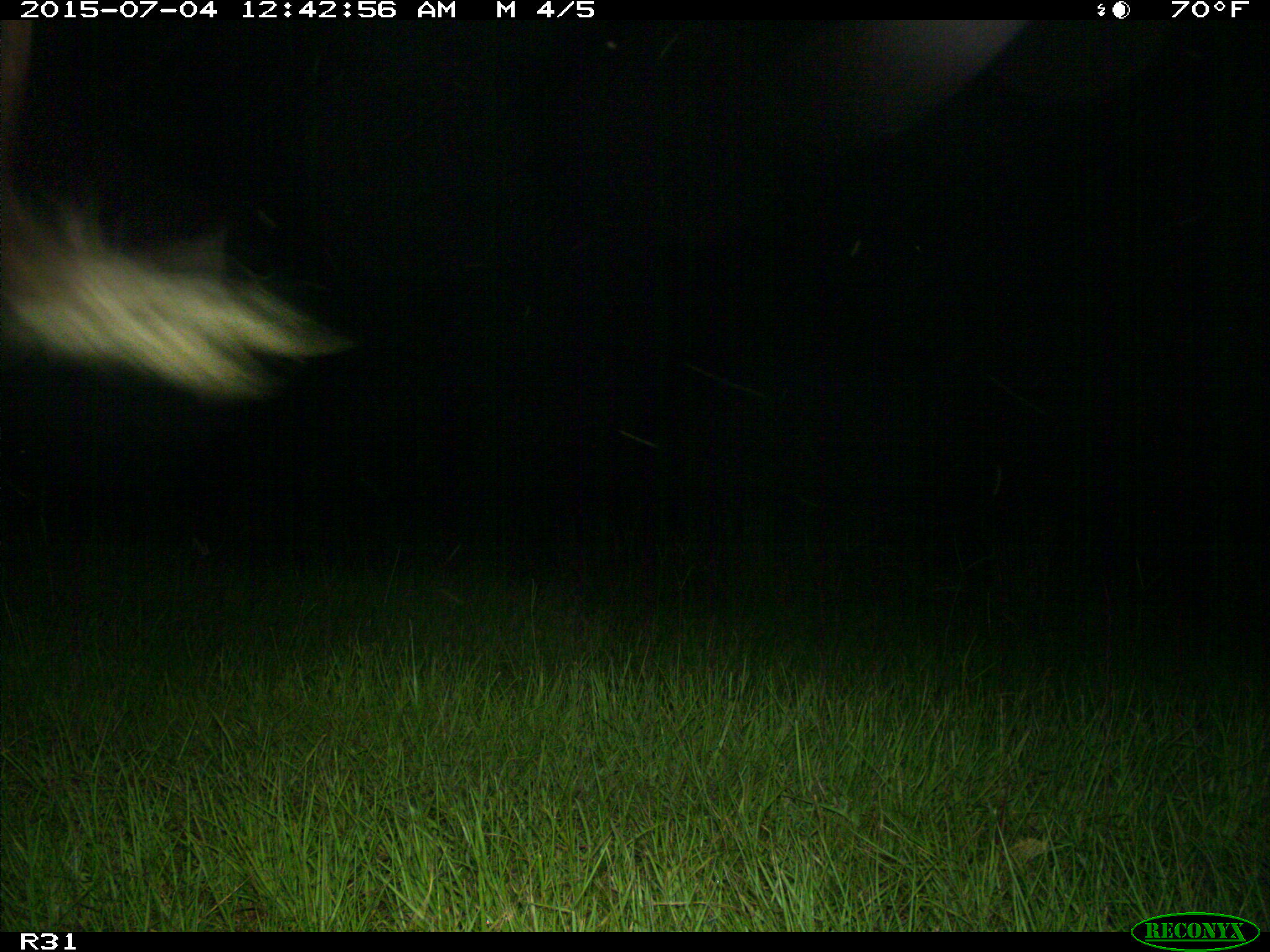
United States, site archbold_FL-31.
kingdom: Animalia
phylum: Chordata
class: Mammalia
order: Artiodactyla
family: Bovidae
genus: Bos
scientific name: Bos taurus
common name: domestic cow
Bos taurus (domestic cow).